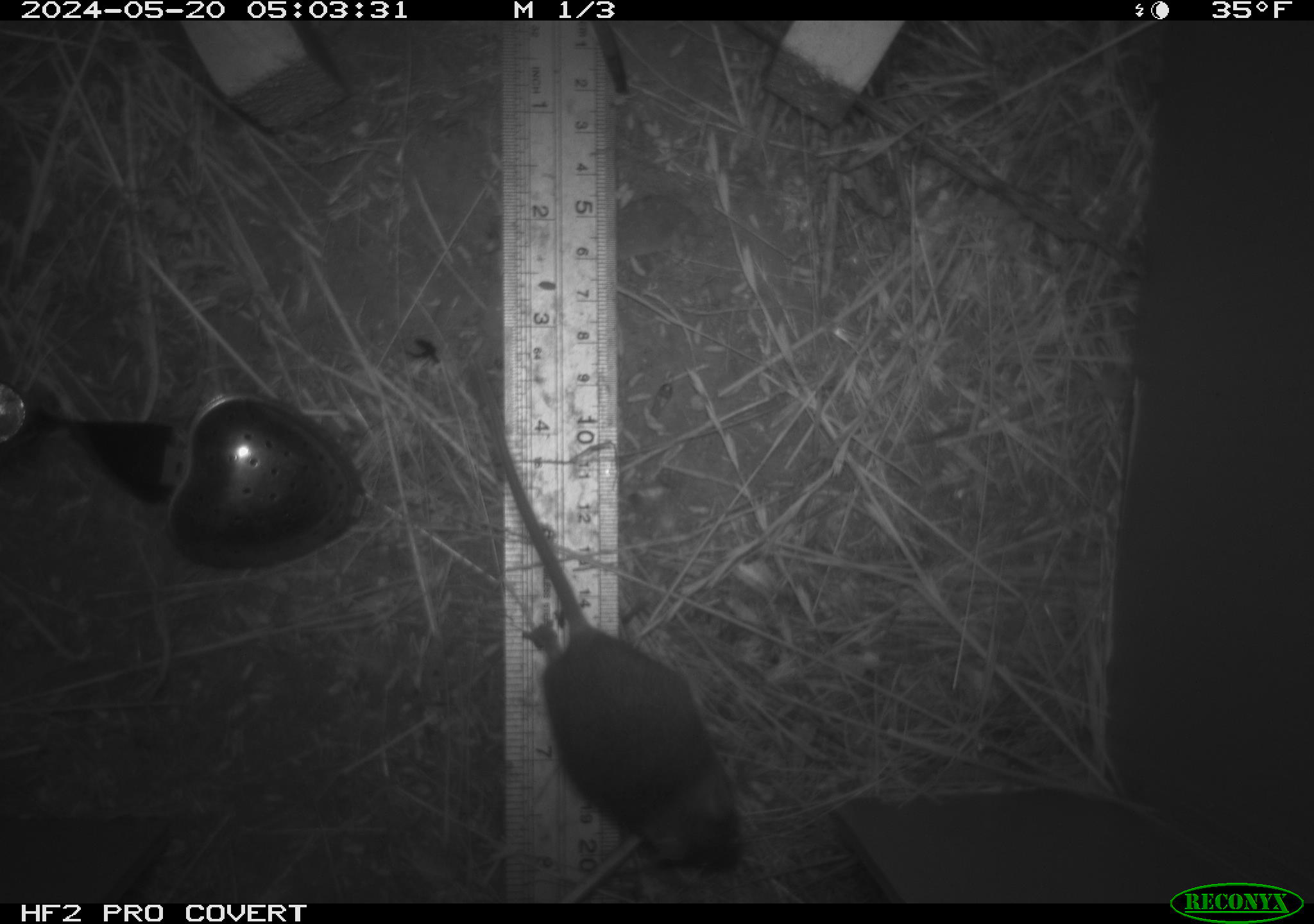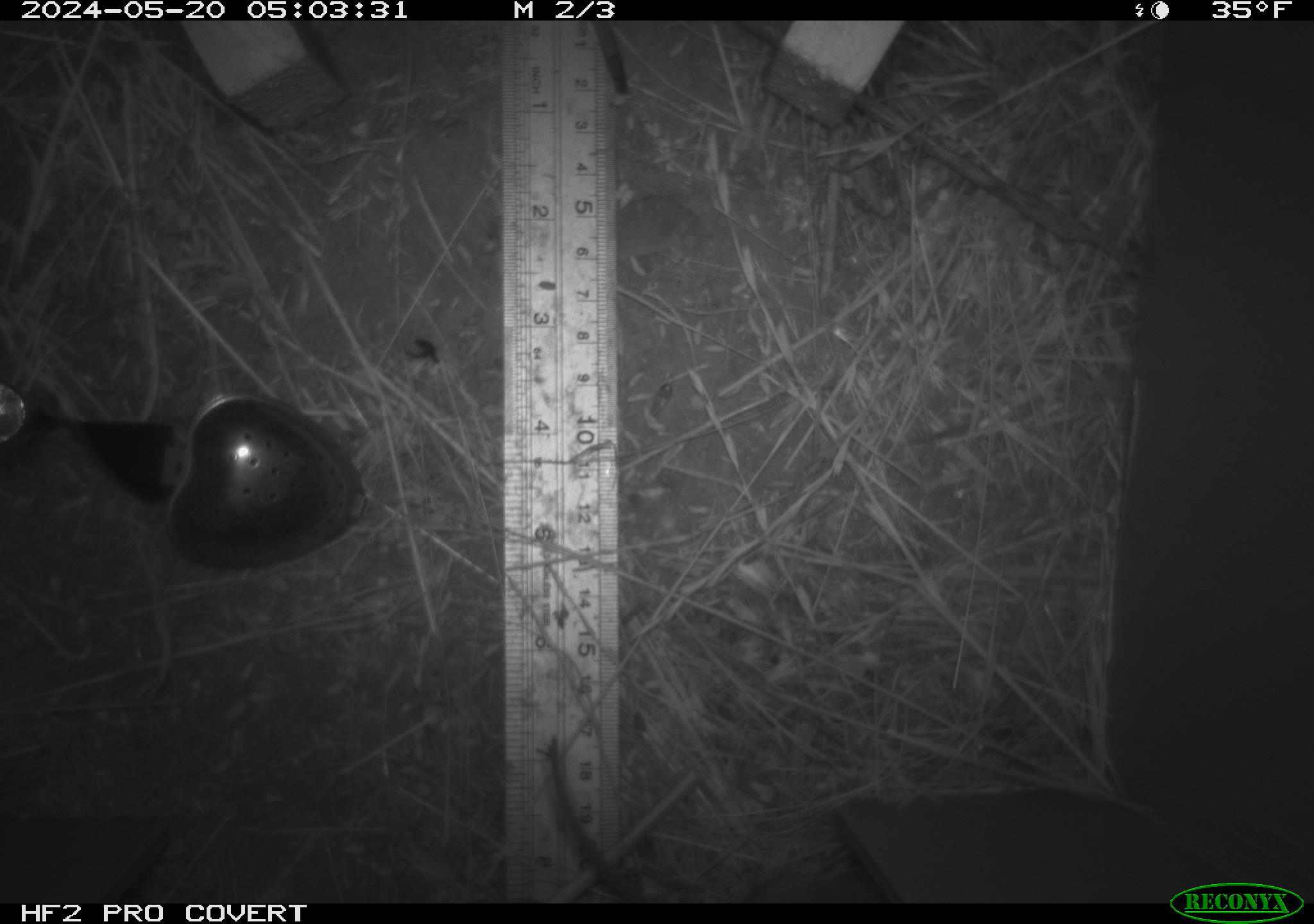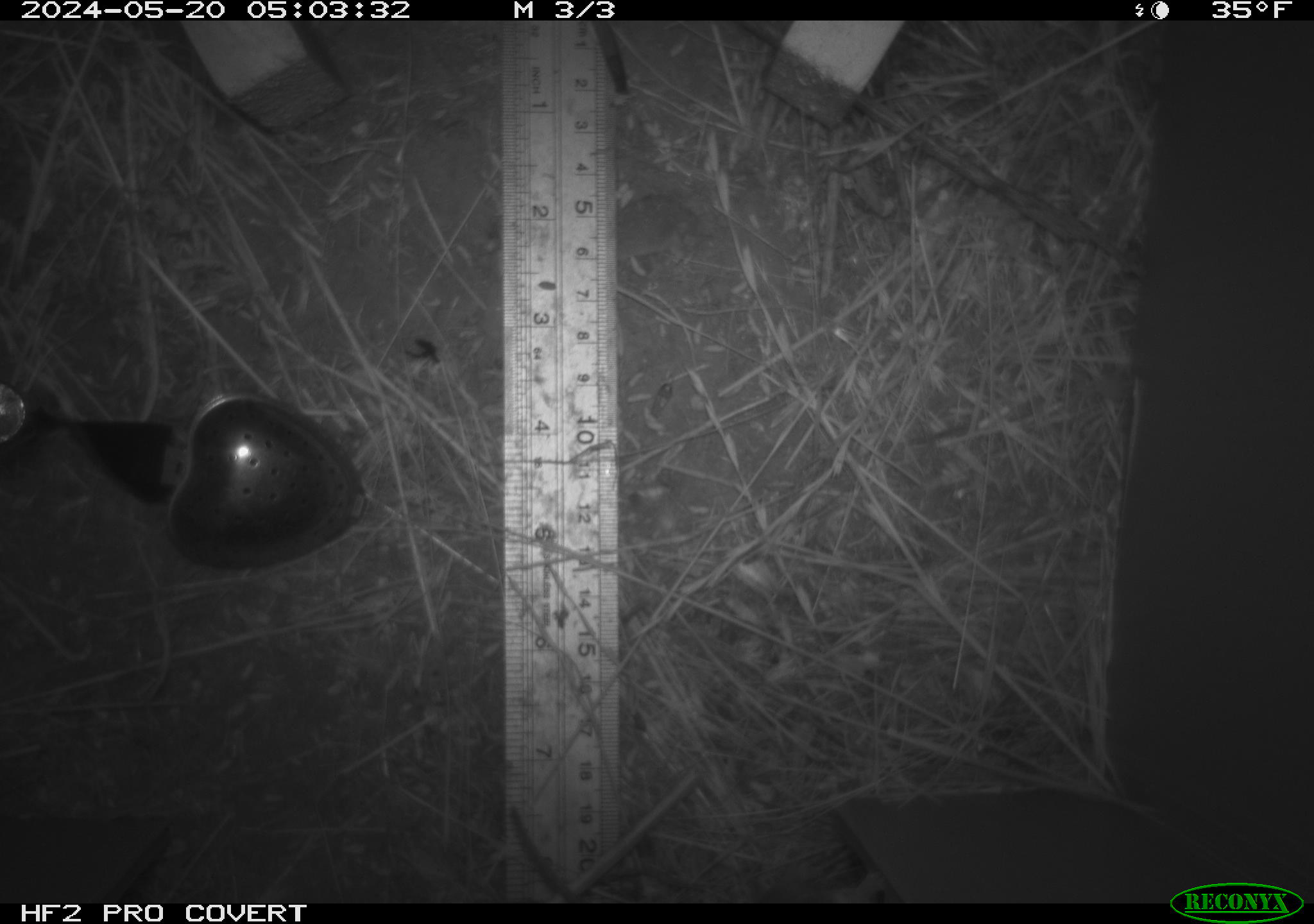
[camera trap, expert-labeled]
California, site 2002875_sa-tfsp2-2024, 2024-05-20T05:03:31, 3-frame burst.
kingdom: Animalia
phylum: Chordata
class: Mammalia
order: Rodentia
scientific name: Rodentia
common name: mouse species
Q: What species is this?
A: Mouse species (Rodentia).